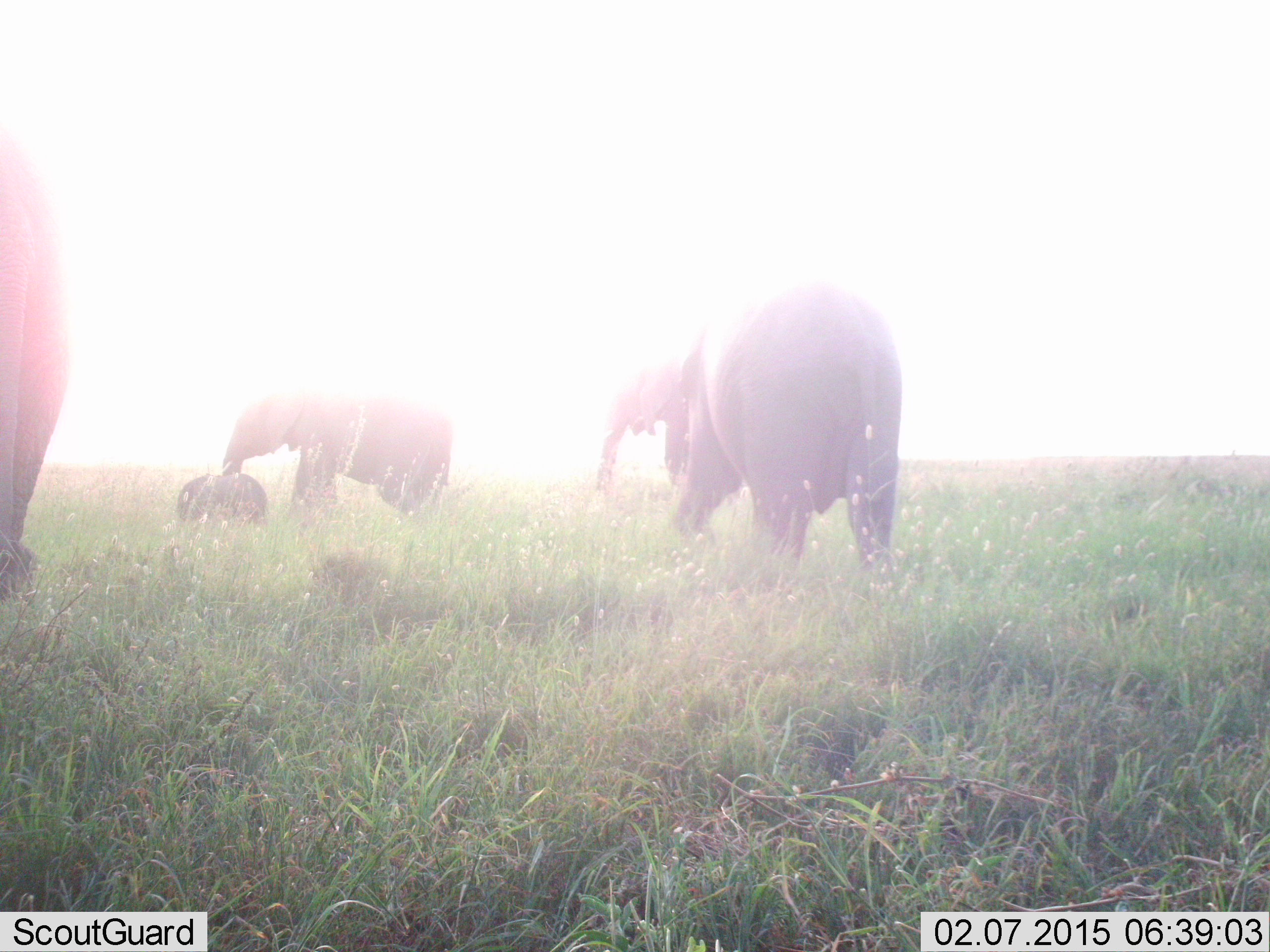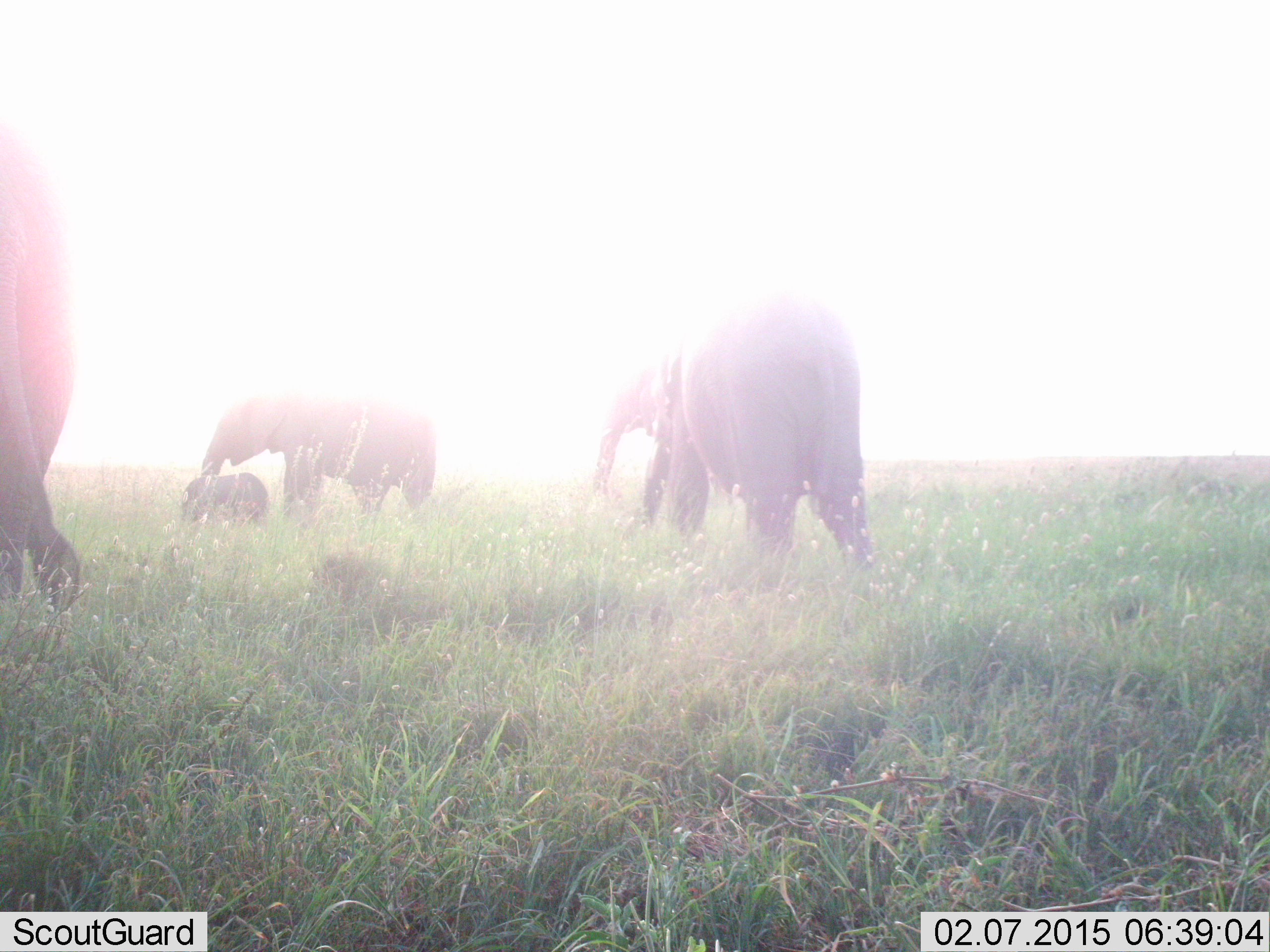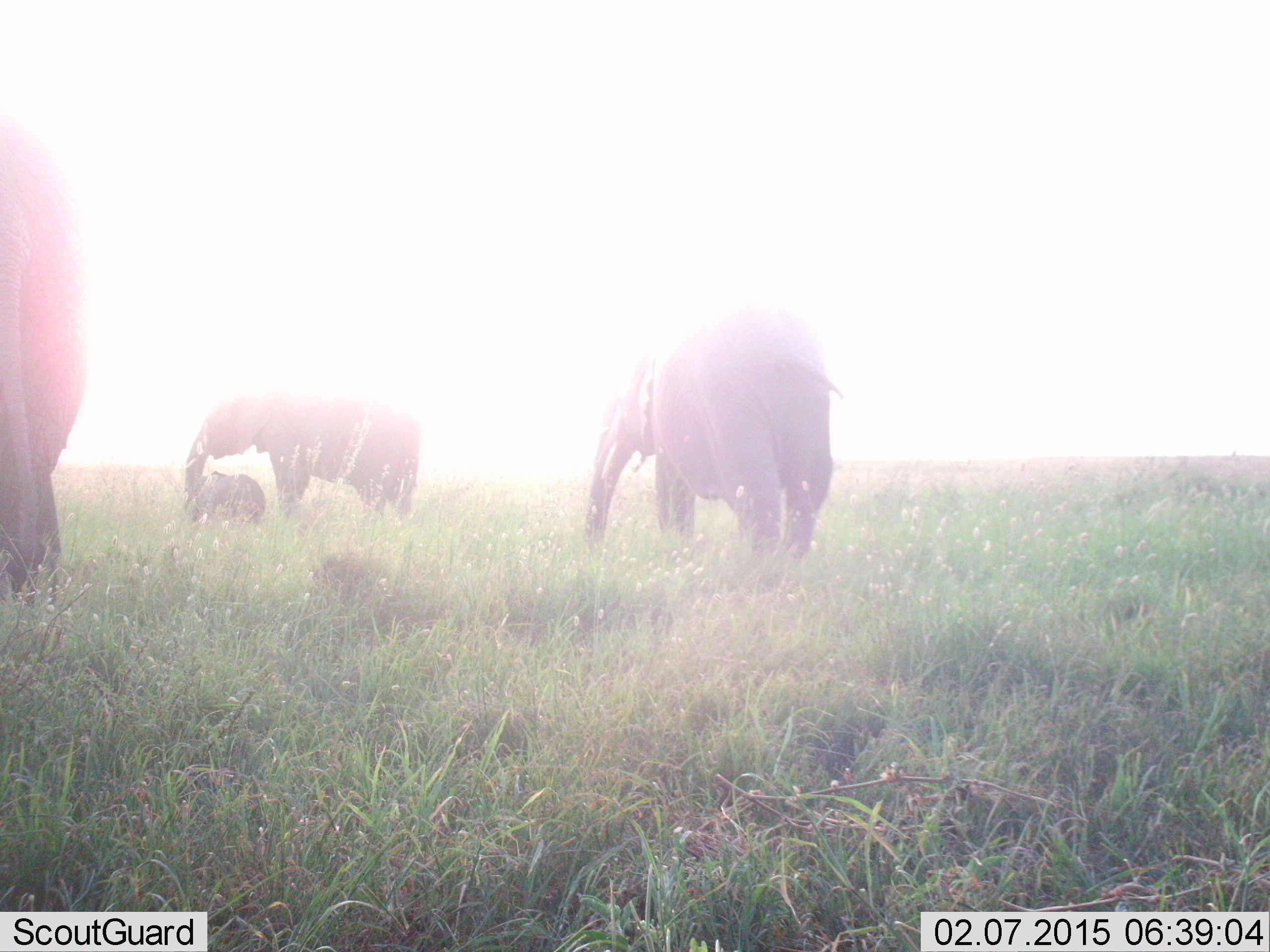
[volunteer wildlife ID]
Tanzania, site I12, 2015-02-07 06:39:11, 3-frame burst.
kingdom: Animalia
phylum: Chordata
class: Mammalia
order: Proboscidea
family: Elephantidae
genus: Loxodonta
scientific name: Loxodonta africana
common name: african bush elephant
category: elephant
Elephant (african bush elephant) (Loxodonta africana), count 5. Behavior (volunteer vote fractions): standing 40%, resting 10%, moving 70%, interacting 0%. Young present (vote fraction): 80%. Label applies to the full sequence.